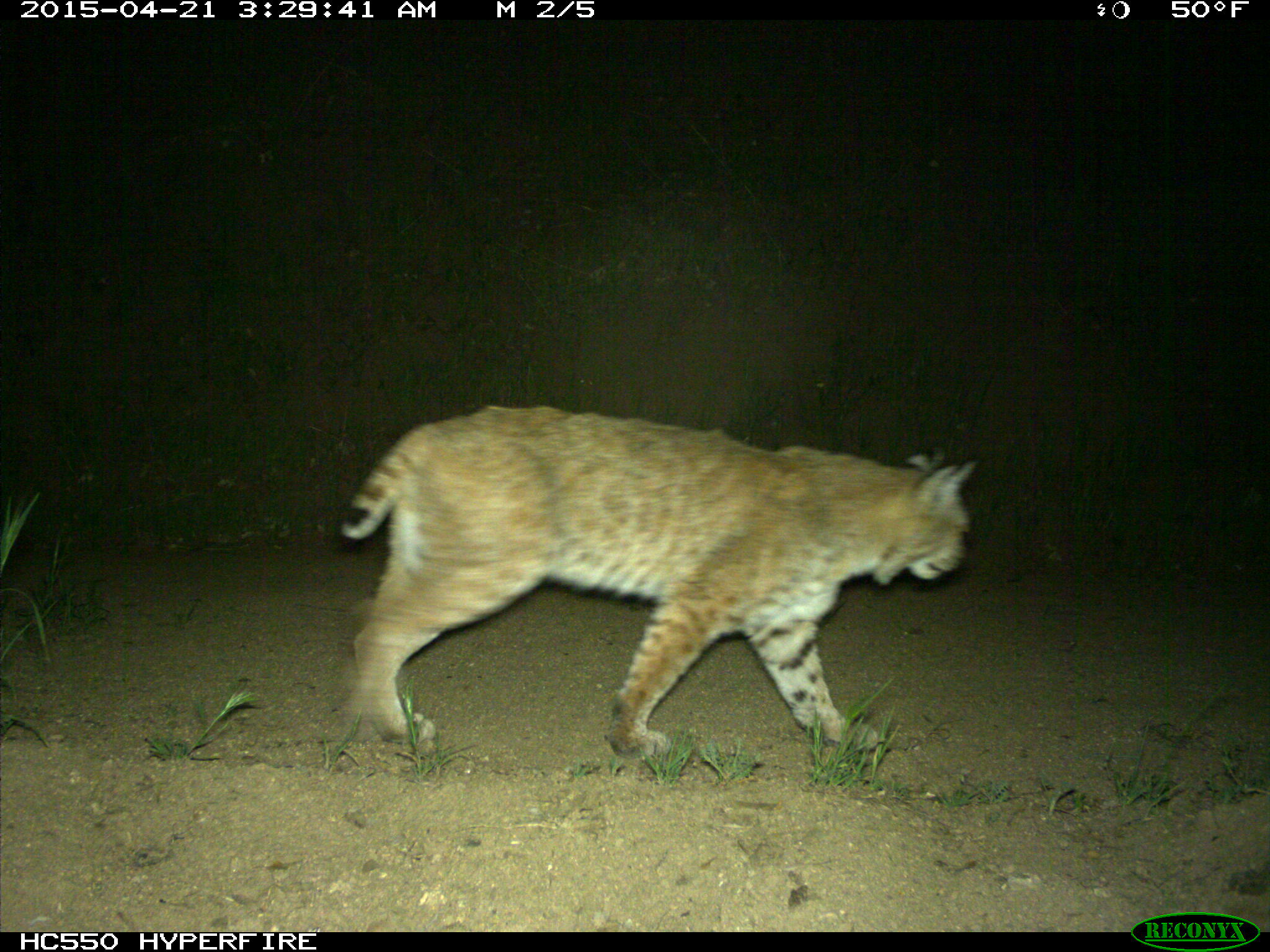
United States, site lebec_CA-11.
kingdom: Animalia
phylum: Chordata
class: Mammalia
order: Carnivora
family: Felidae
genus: Lynx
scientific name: Lynx rufus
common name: bobcat